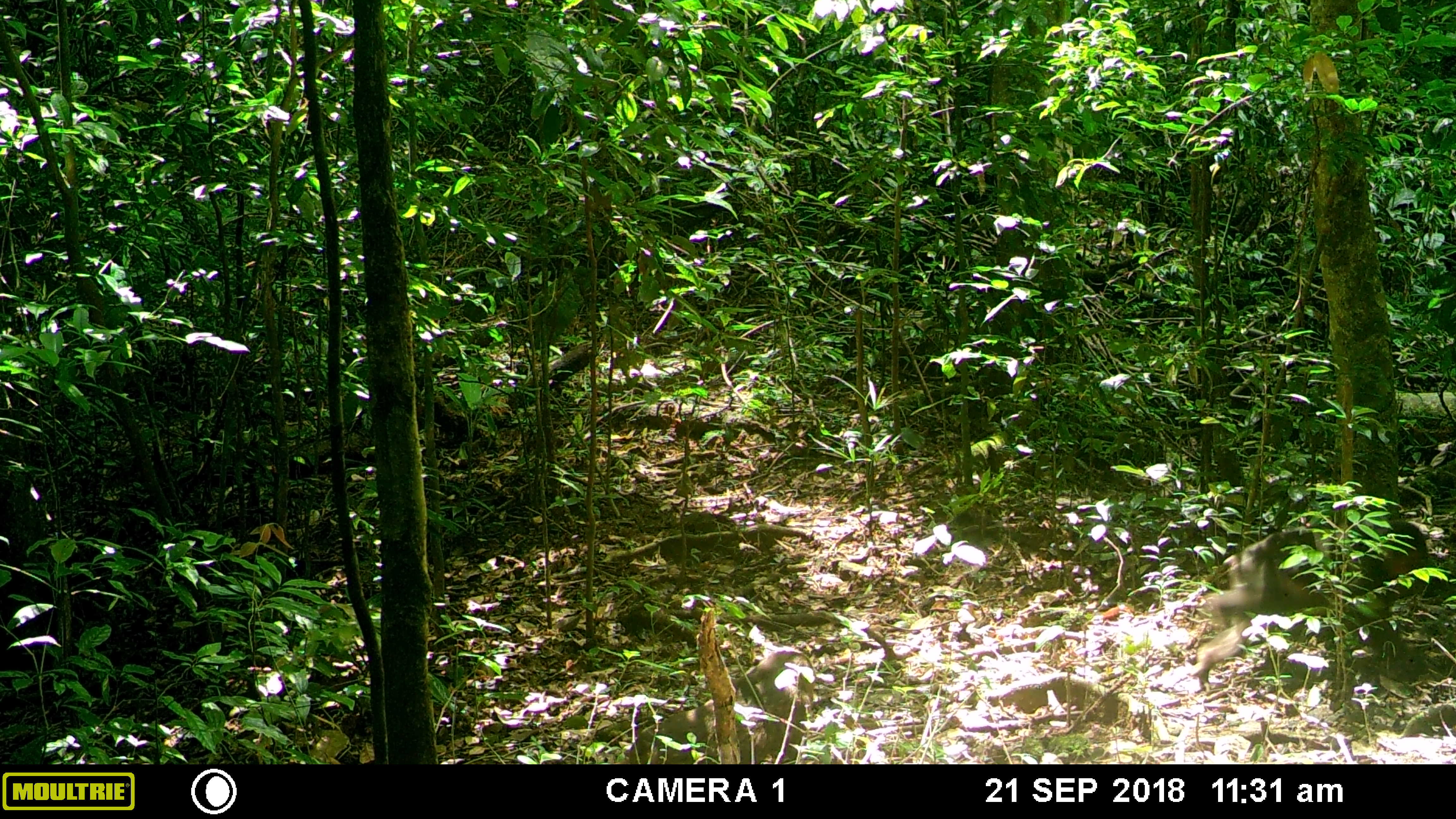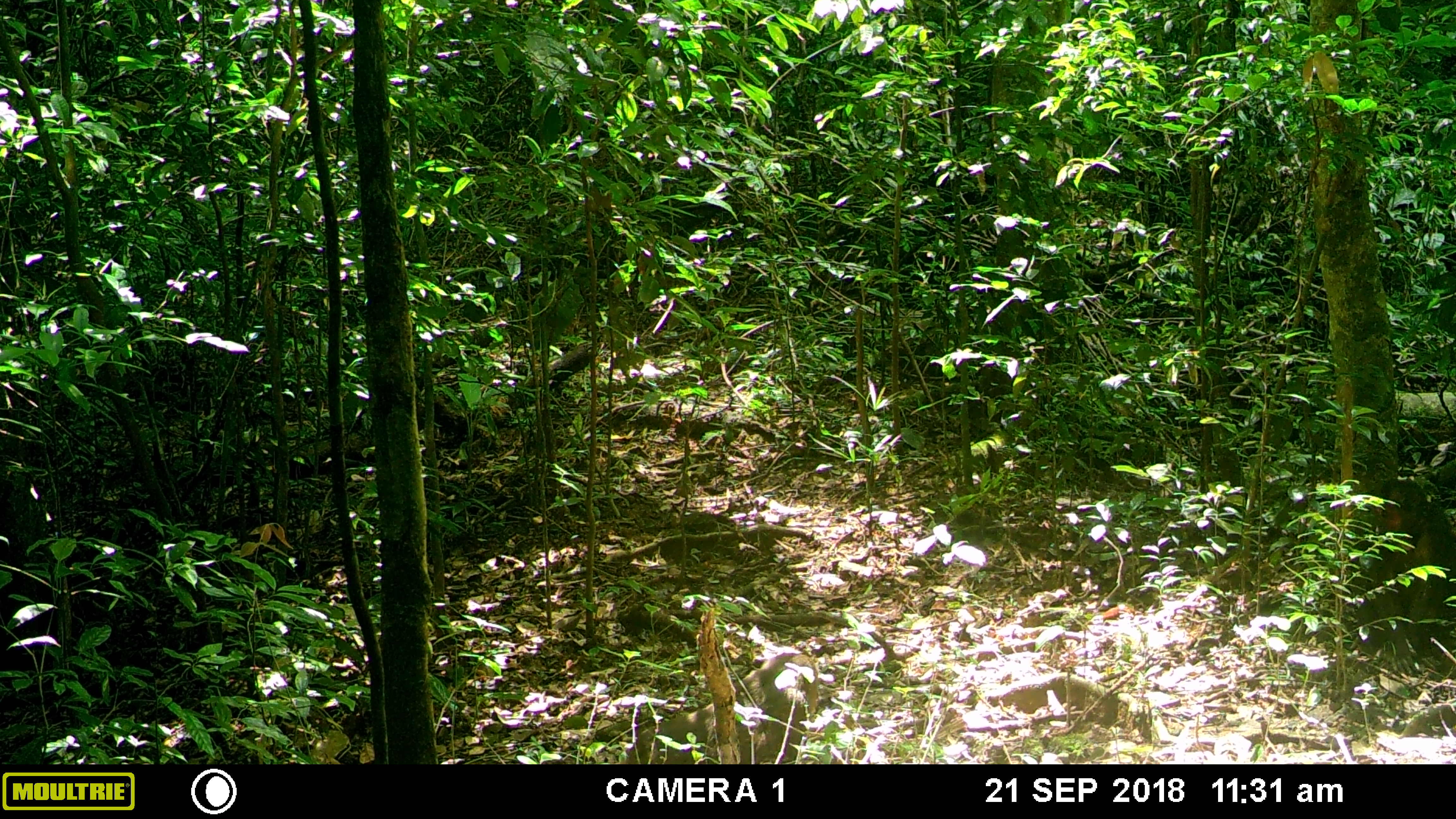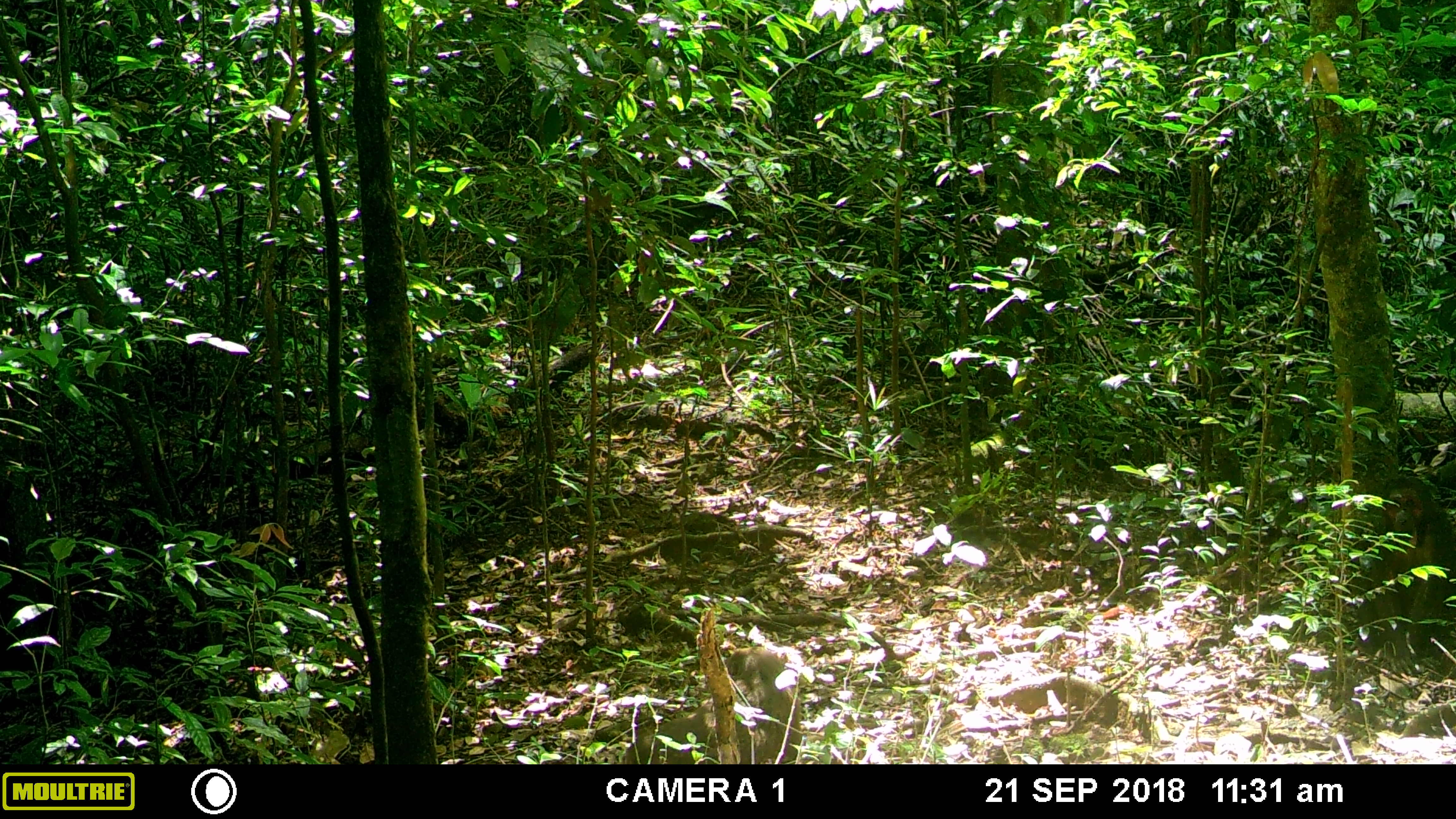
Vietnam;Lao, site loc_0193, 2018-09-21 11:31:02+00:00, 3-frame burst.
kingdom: Animalia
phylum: Chordata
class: Mammalia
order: Primates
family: Cercopithecidae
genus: Macaca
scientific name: Macaca arctoides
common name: stump-tailed macaque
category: stump tailed macaque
Stump tailed macaque (stump-tailed macaque) (Macaca arctoides). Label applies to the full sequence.